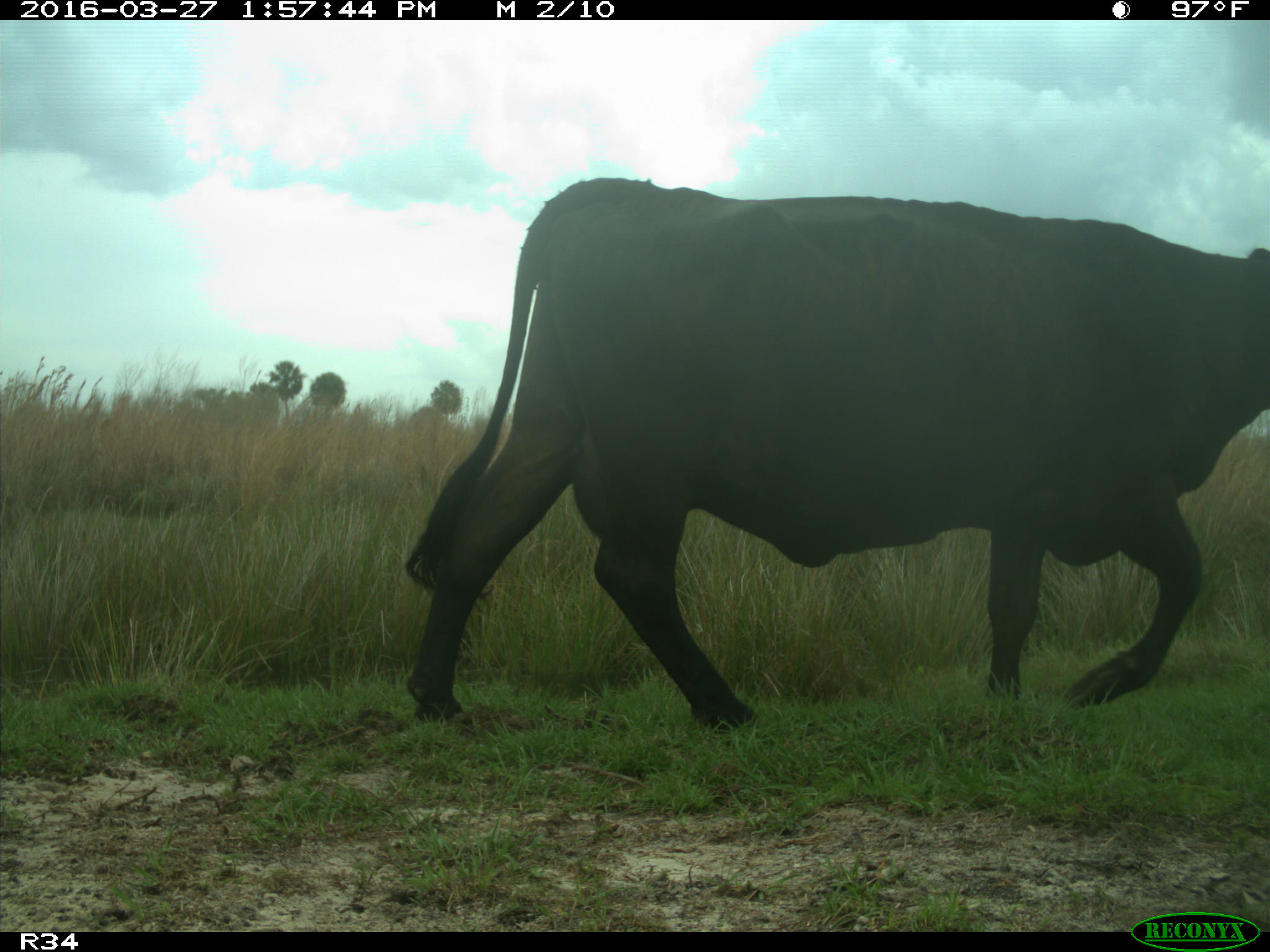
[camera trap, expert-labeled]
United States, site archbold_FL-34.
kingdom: Animalia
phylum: Chordata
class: Mammalia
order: Artiodactyla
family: Bovidae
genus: Bos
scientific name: Bos taurus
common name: domestic cow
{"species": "Bos taurus (domestic cow)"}